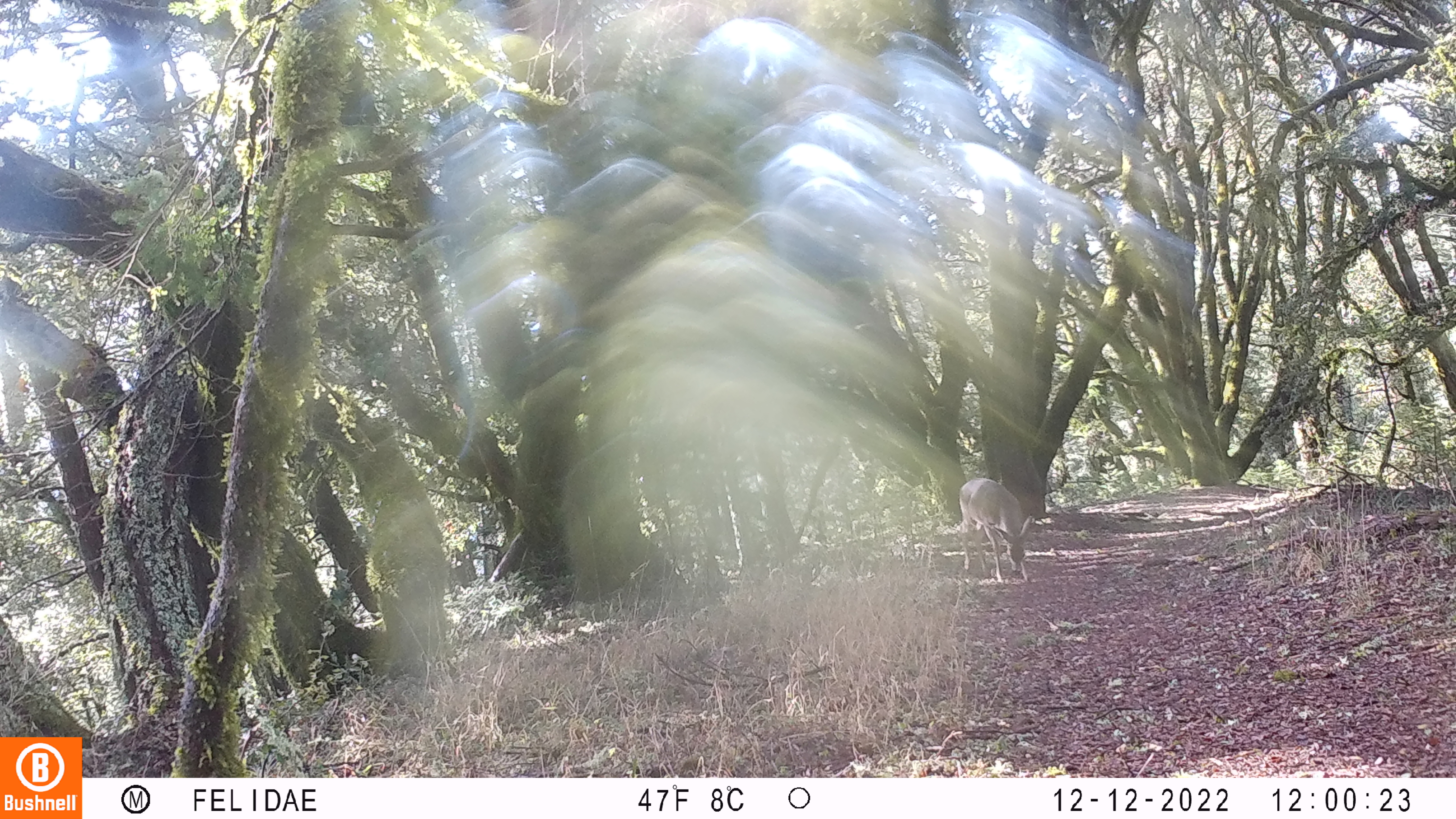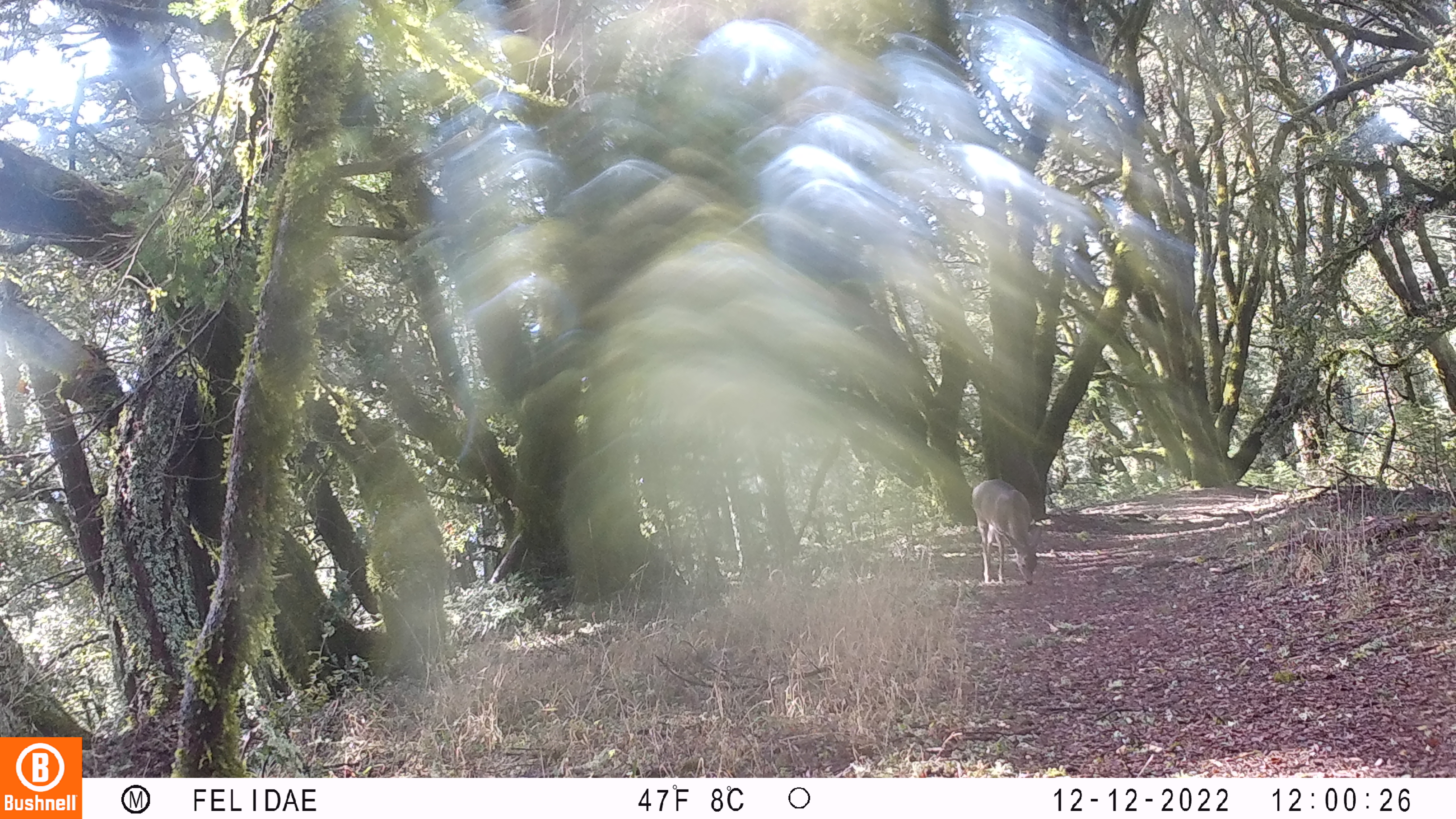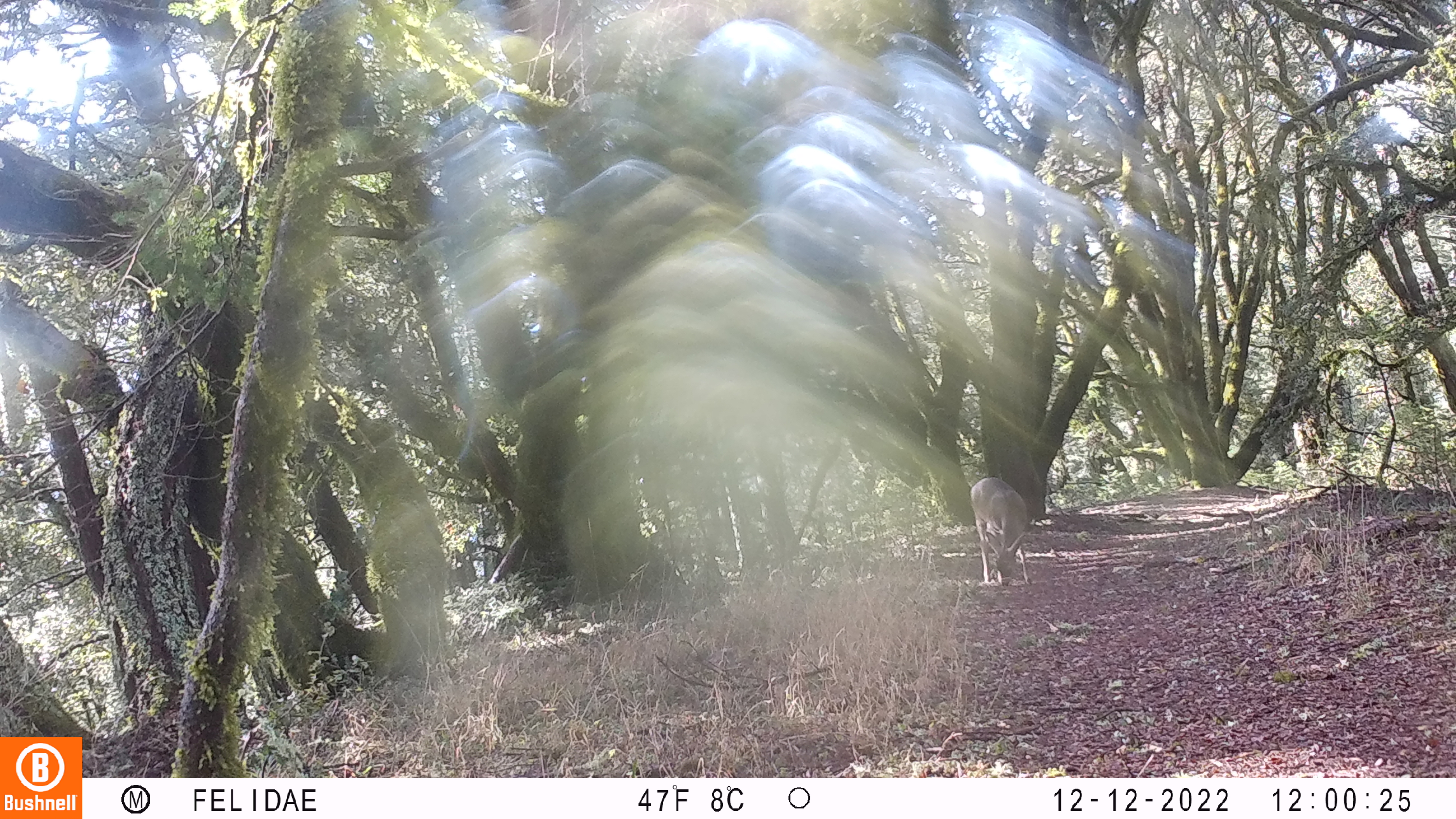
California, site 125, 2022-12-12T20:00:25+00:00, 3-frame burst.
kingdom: Animalia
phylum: Chordata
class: Mammalia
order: Artiodactyla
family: Cervidae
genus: Odocoileus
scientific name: Odocoileus hemionus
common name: mule deer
Mule deer (Odocoileus hemionus).